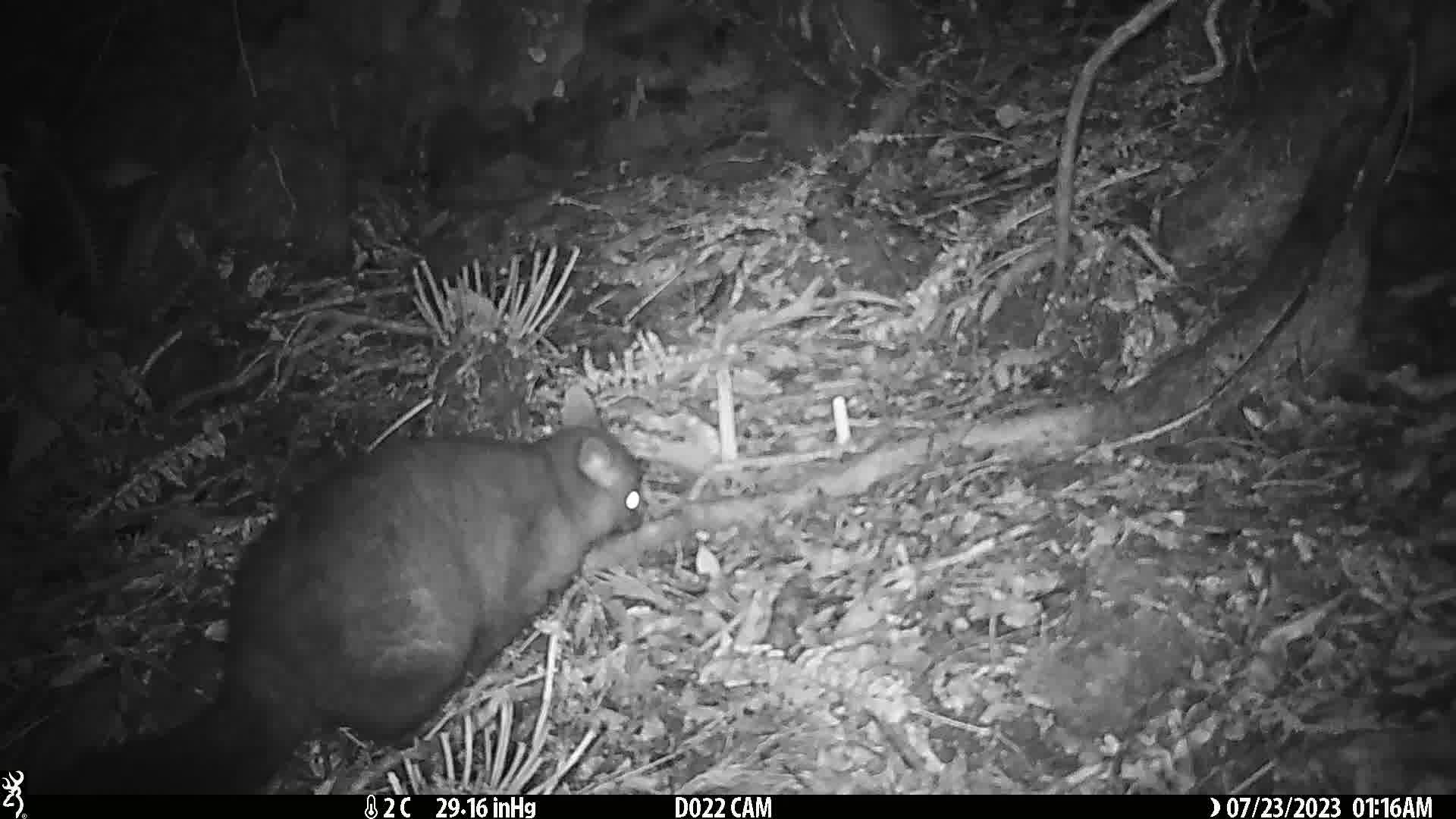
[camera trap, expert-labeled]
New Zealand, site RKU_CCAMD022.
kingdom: Animalia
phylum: Chordata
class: Mammalia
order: Diprotodontia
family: Phalangeridae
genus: Trichosurus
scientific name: Trichosurus vulpecula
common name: common brushtail possum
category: possum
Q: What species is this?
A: Possum (common brushtail possum) (Trichosurus vulpecula).